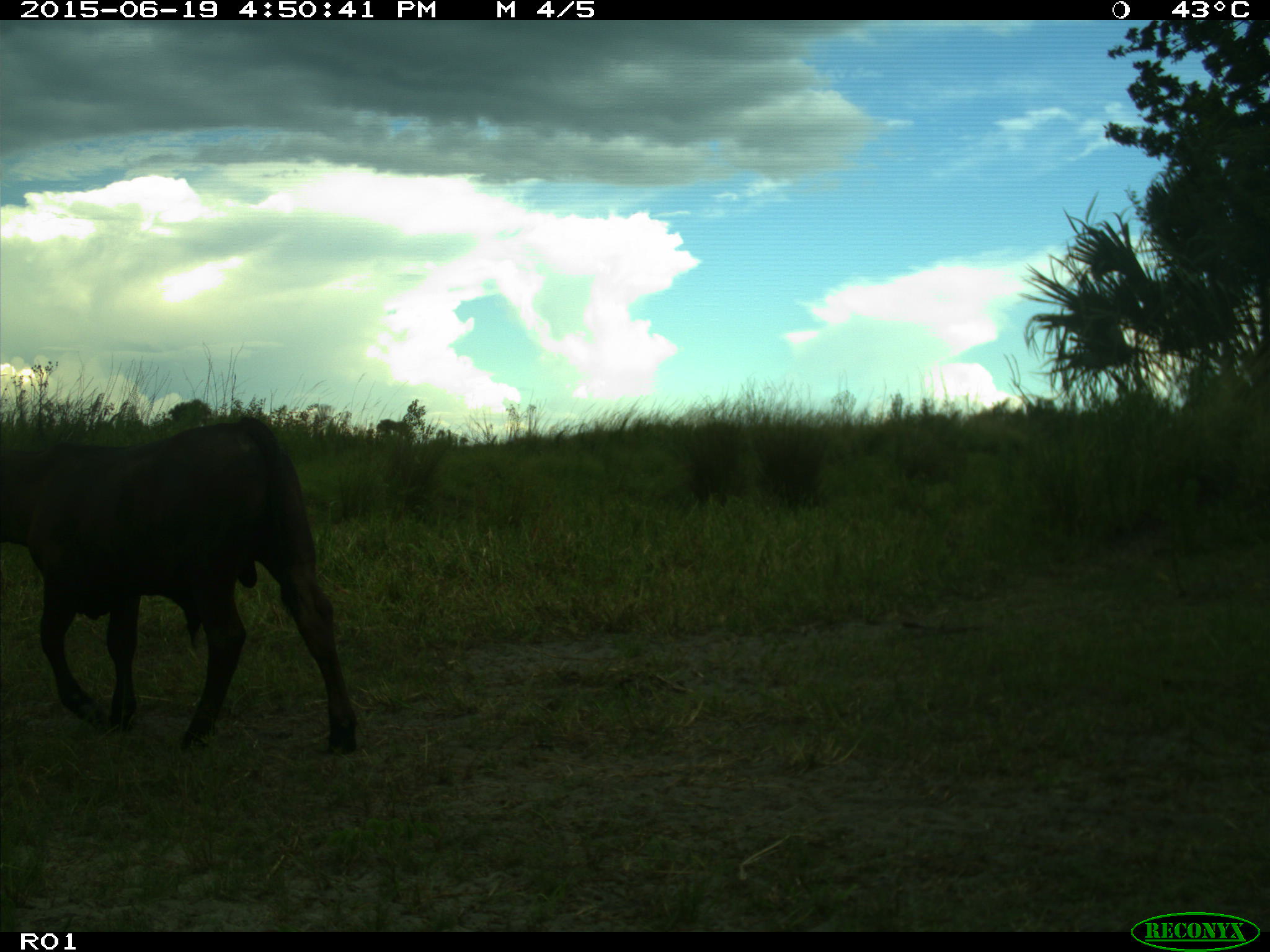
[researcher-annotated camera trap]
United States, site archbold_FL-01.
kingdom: Animalia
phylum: Chordata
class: Mammalia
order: Artiodactyla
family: Bovidae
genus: Bos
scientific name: Bos taurus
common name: domestic cow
Bos taurus (domestic cow).